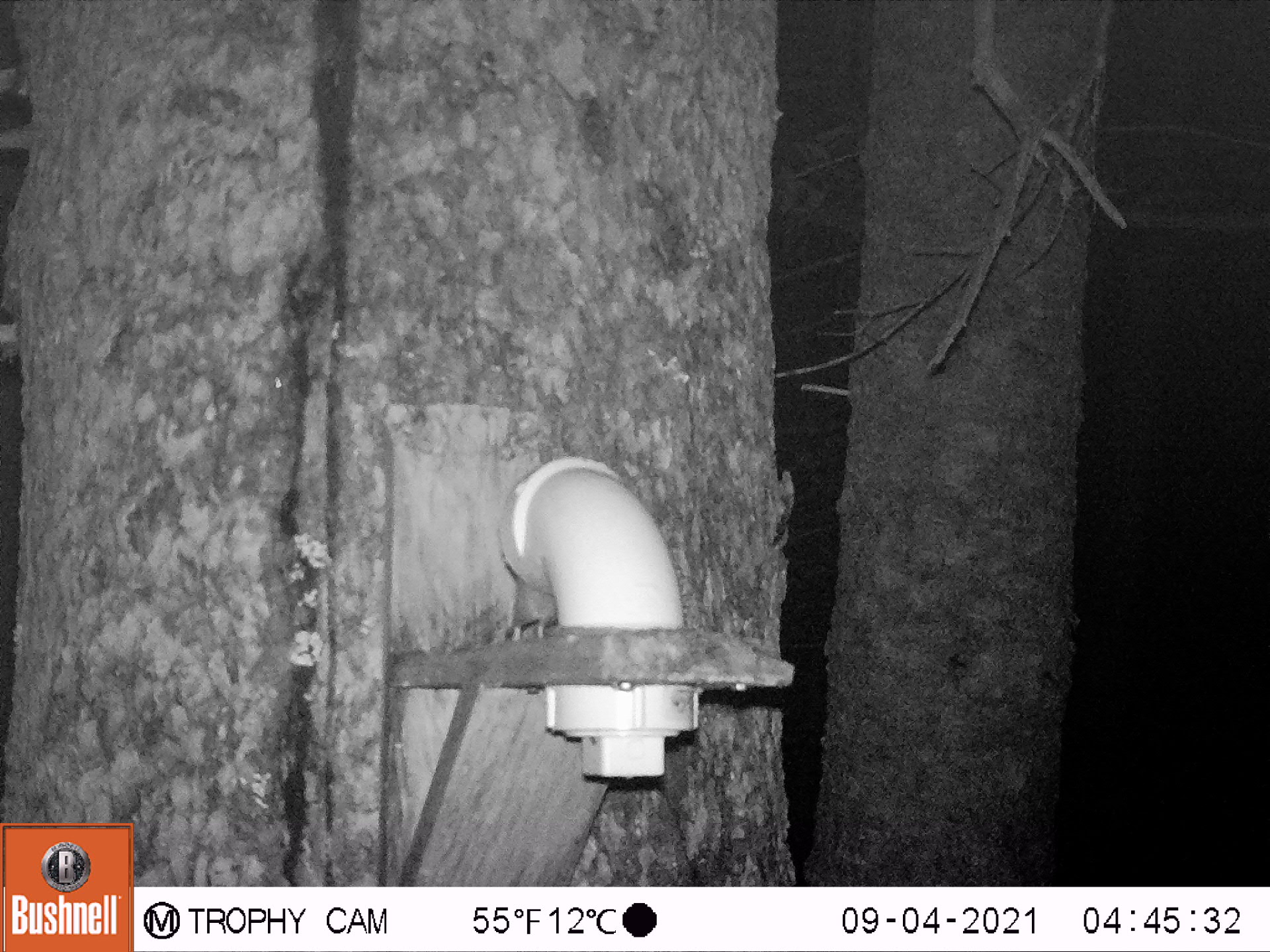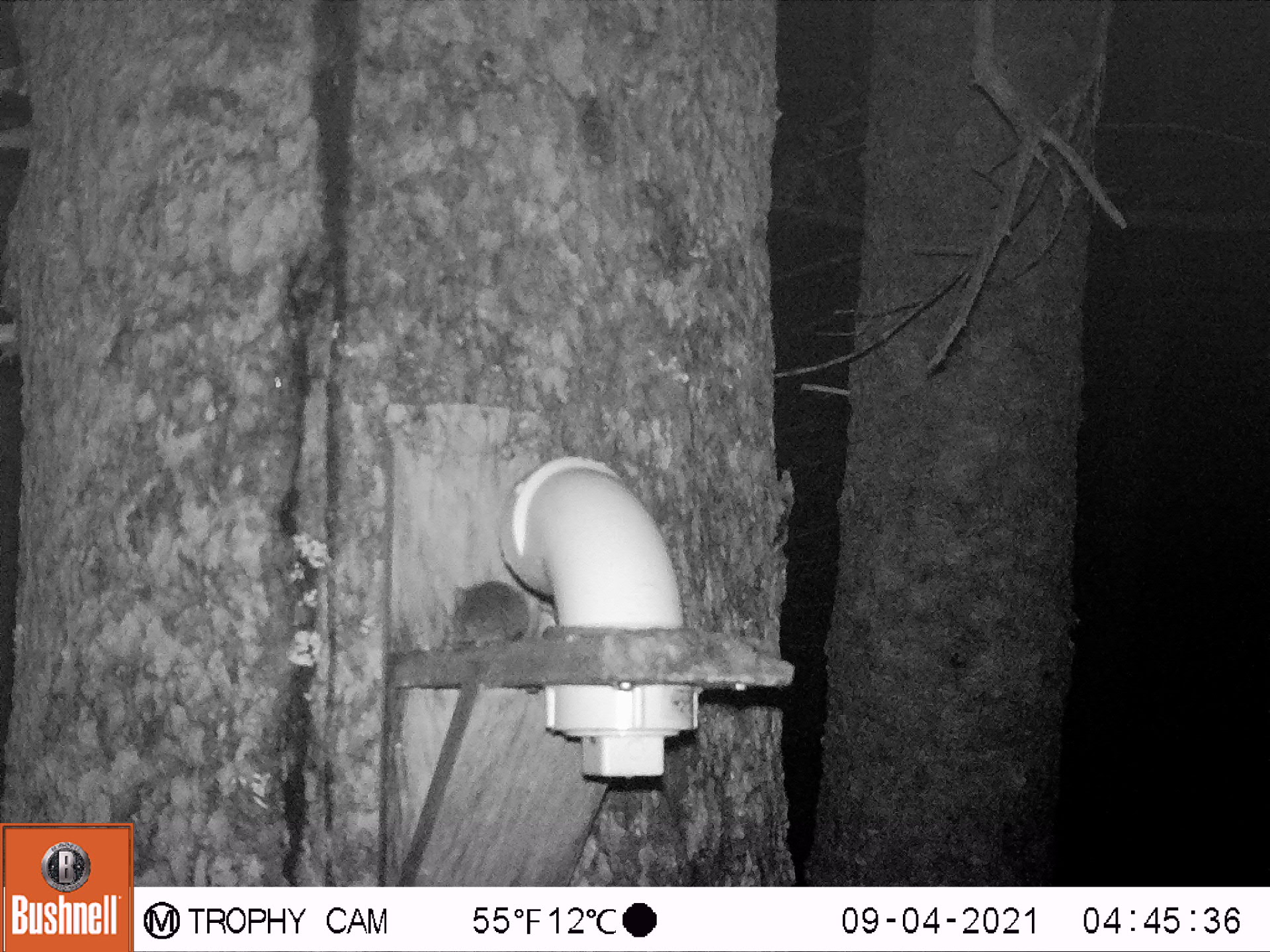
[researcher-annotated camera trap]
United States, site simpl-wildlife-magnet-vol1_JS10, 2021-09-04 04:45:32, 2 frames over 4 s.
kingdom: Animalia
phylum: Chordata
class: Mammalia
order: Rodentia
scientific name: Rodentia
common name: mouse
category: mouse sp.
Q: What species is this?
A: Mouse sp. (mouse) (Rodentia).